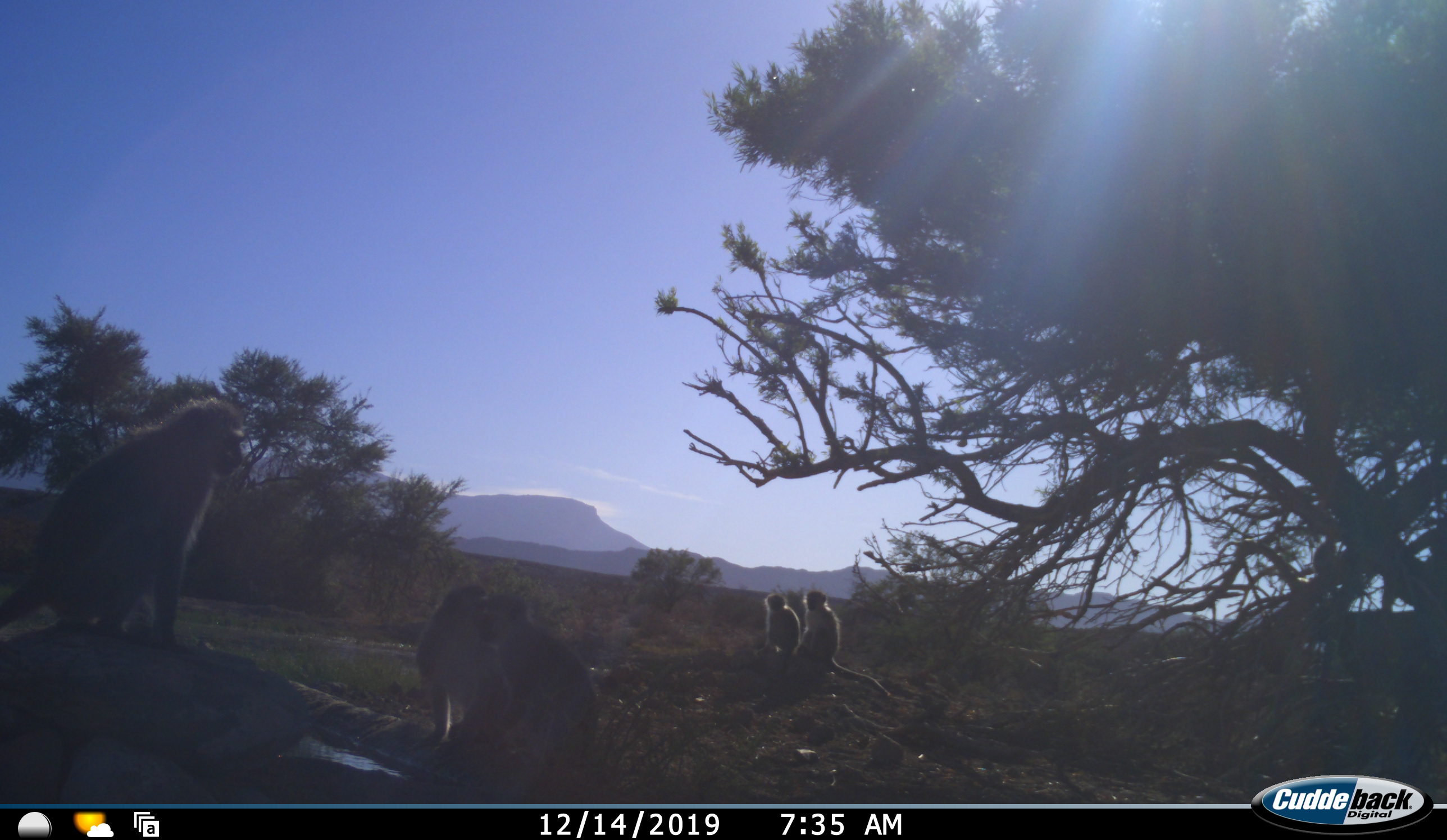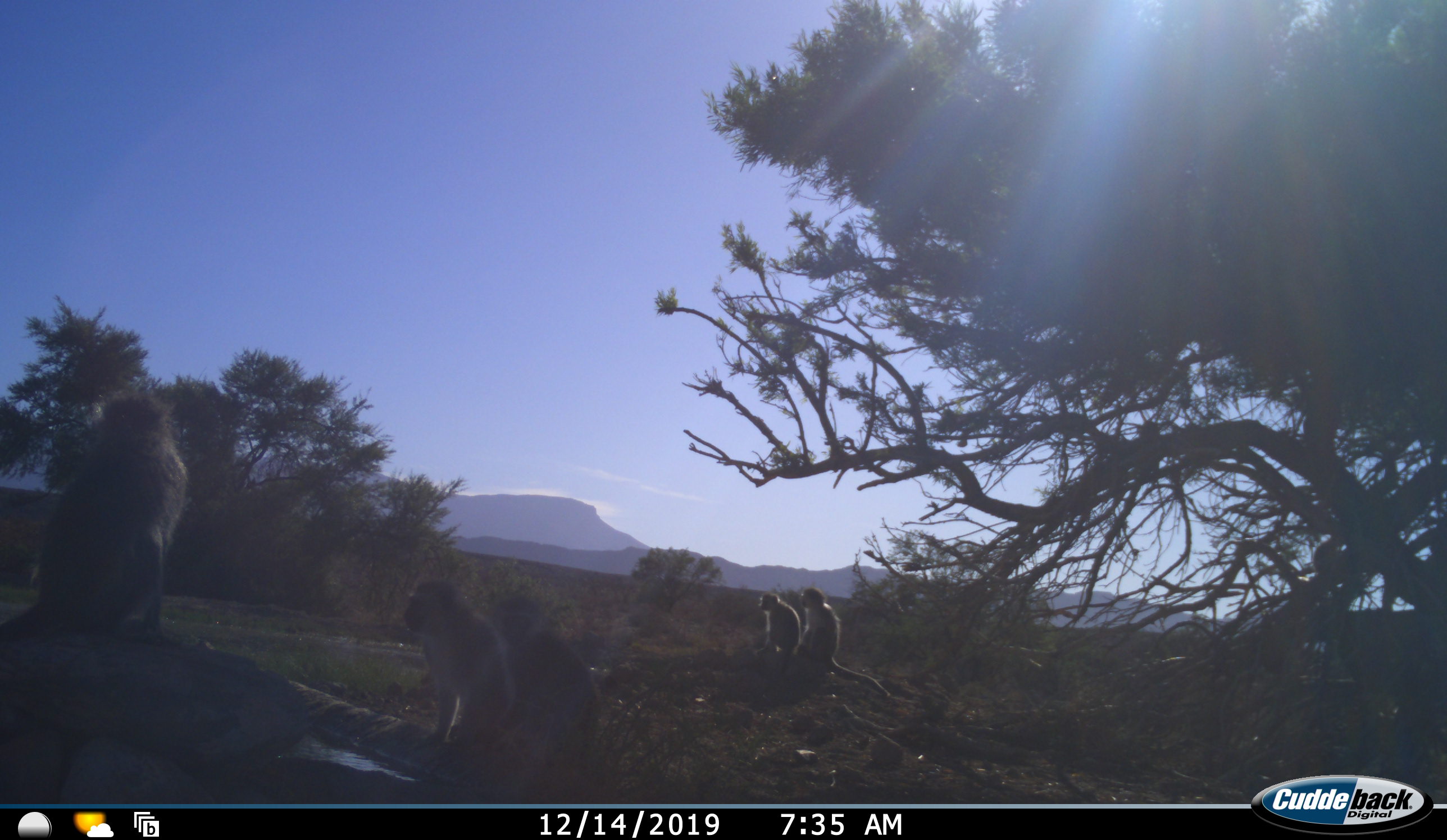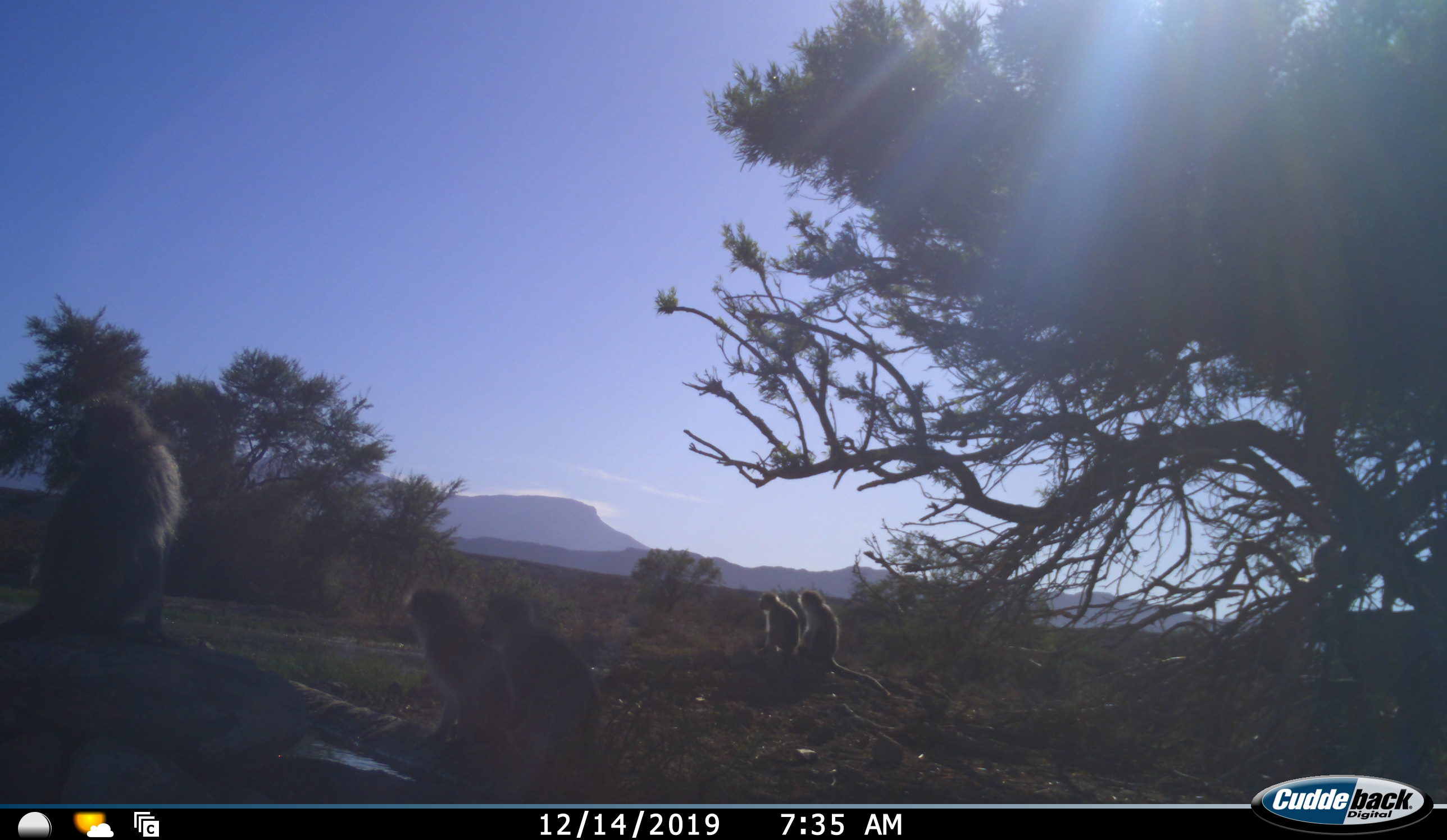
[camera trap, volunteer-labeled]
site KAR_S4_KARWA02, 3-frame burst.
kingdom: Animalia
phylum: Chordata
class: Mammalia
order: Primates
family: Cercopithecidae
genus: Chlorocebus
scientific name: Chlorocebus pygerythrus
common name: vervet monkey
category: monkeyvervet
Monkeyvervet (vervet monkey) (Chlorocebus pygerythrus), count 5. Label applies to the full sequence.